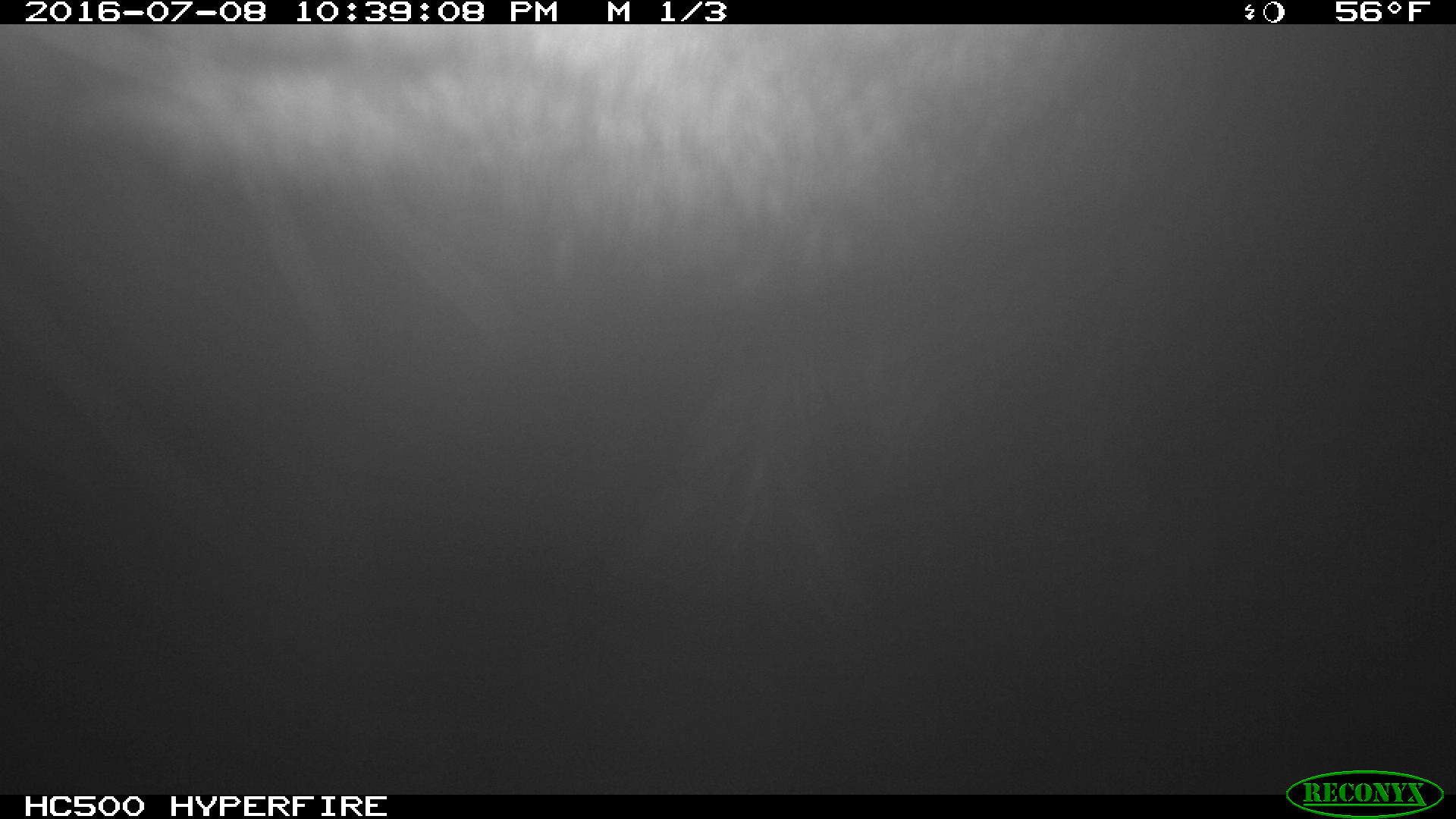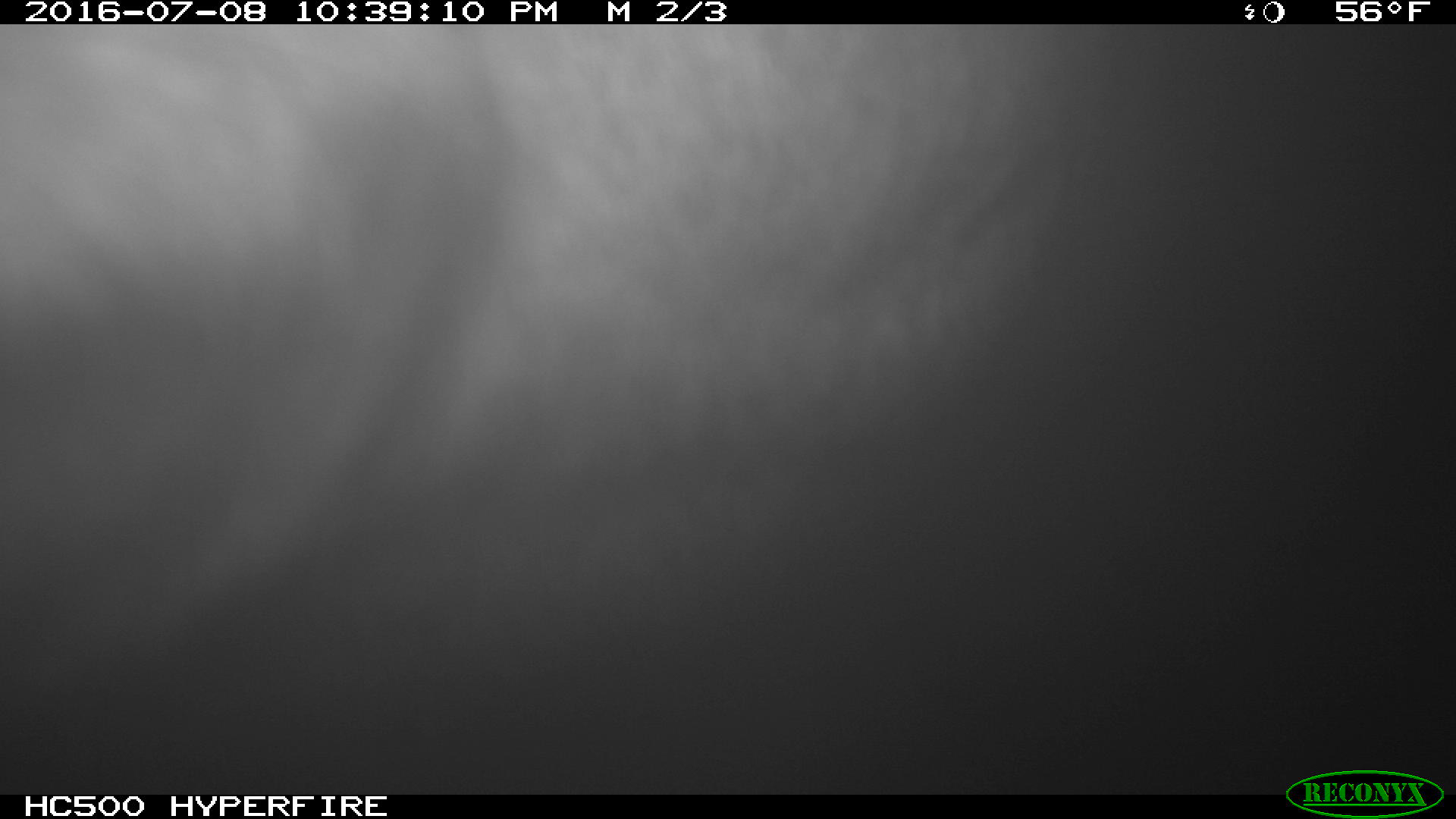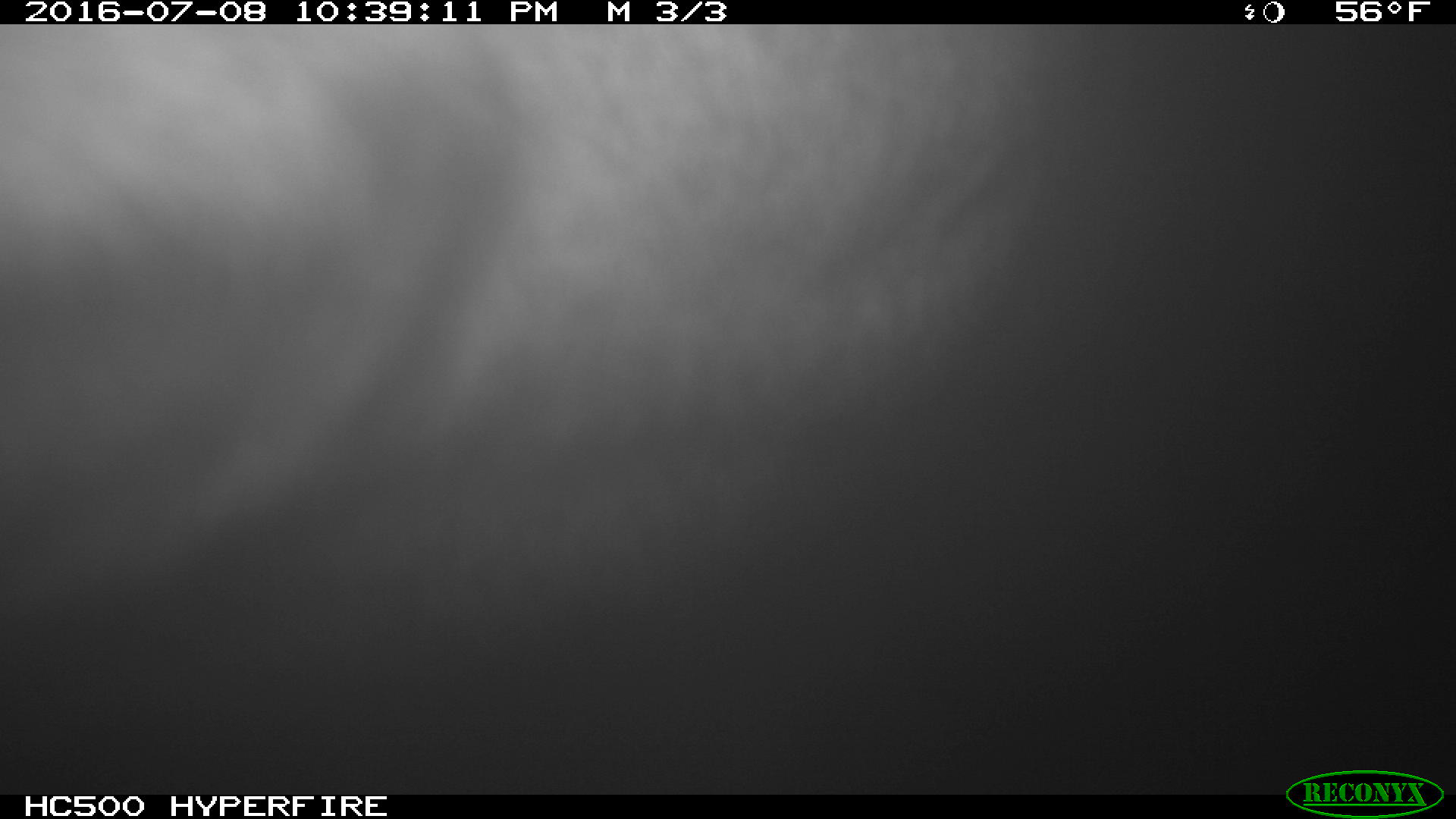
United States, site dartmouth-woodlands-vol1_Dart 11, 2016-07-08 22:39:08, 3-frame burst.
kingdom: Animalia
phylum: Chordata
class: Mammalia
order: Artiodactyla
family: Cervidae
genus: Alces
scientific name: Alces alces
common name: moose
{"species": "moose (Alces alces)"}